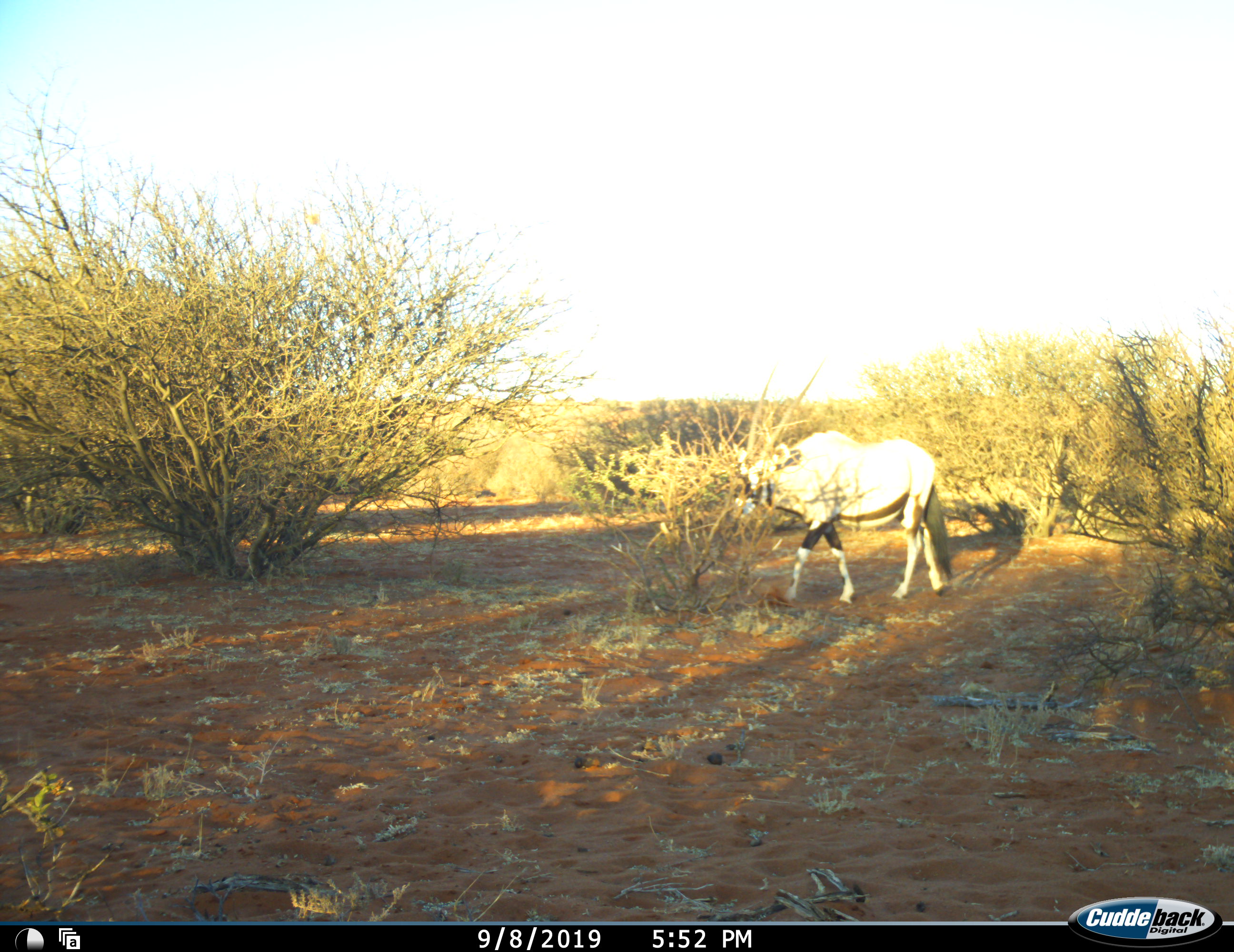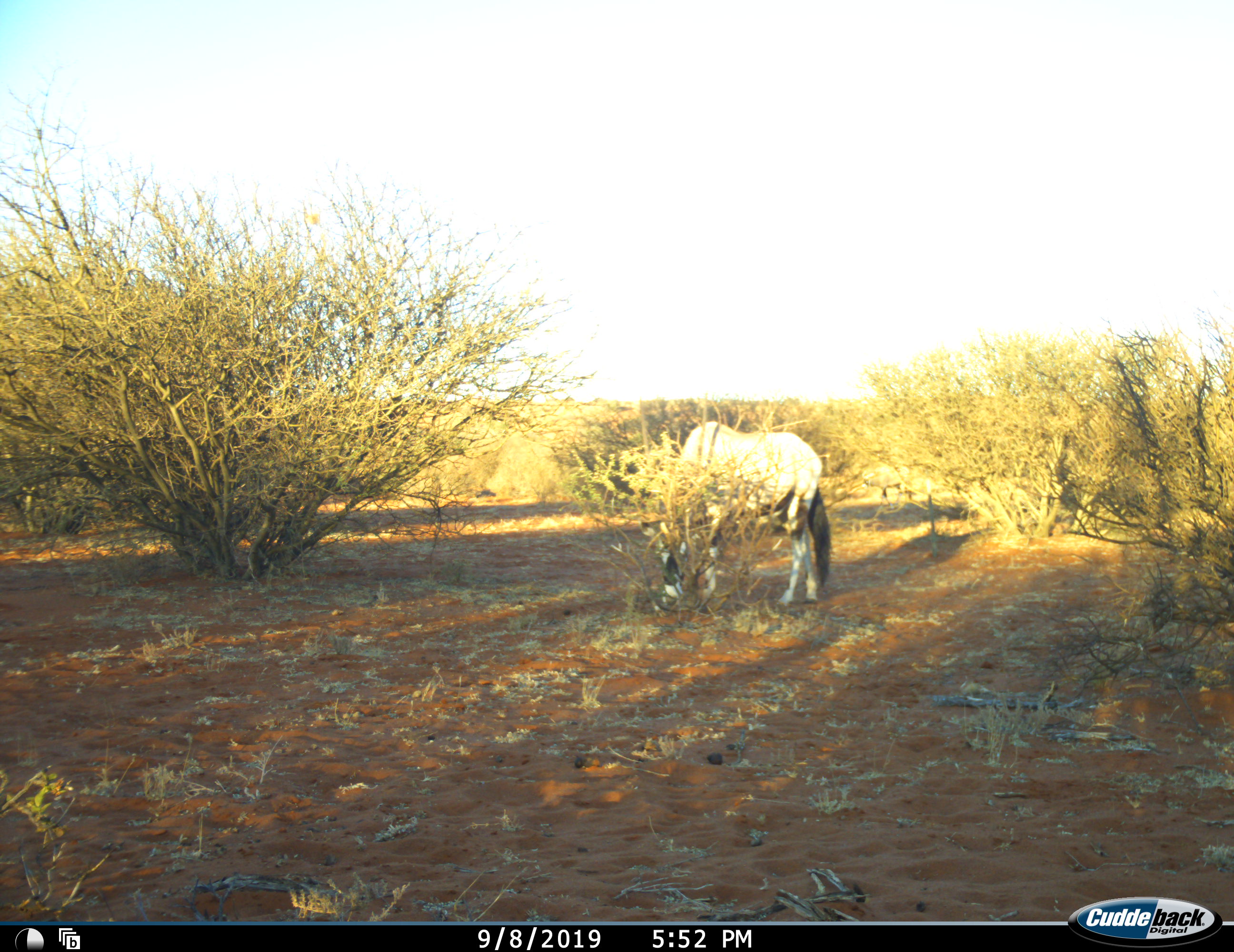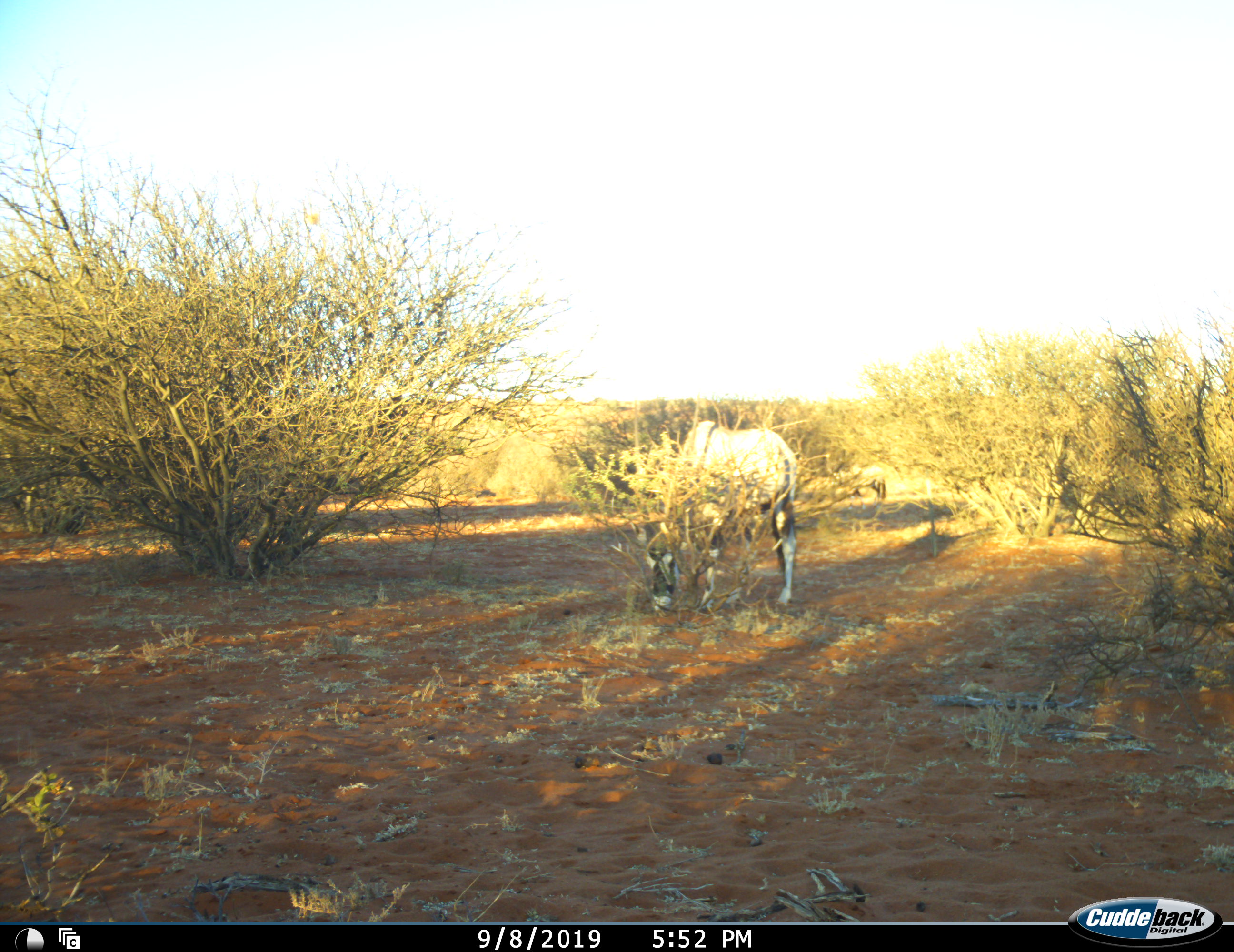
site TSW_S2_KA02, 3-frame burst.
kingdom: Animalia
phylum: Chordata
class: Mammalia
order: Artiodactyla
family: Bovidae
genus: Oryx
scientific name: Oryx gazella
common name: gemsbok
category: oryx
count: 1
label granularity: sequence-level